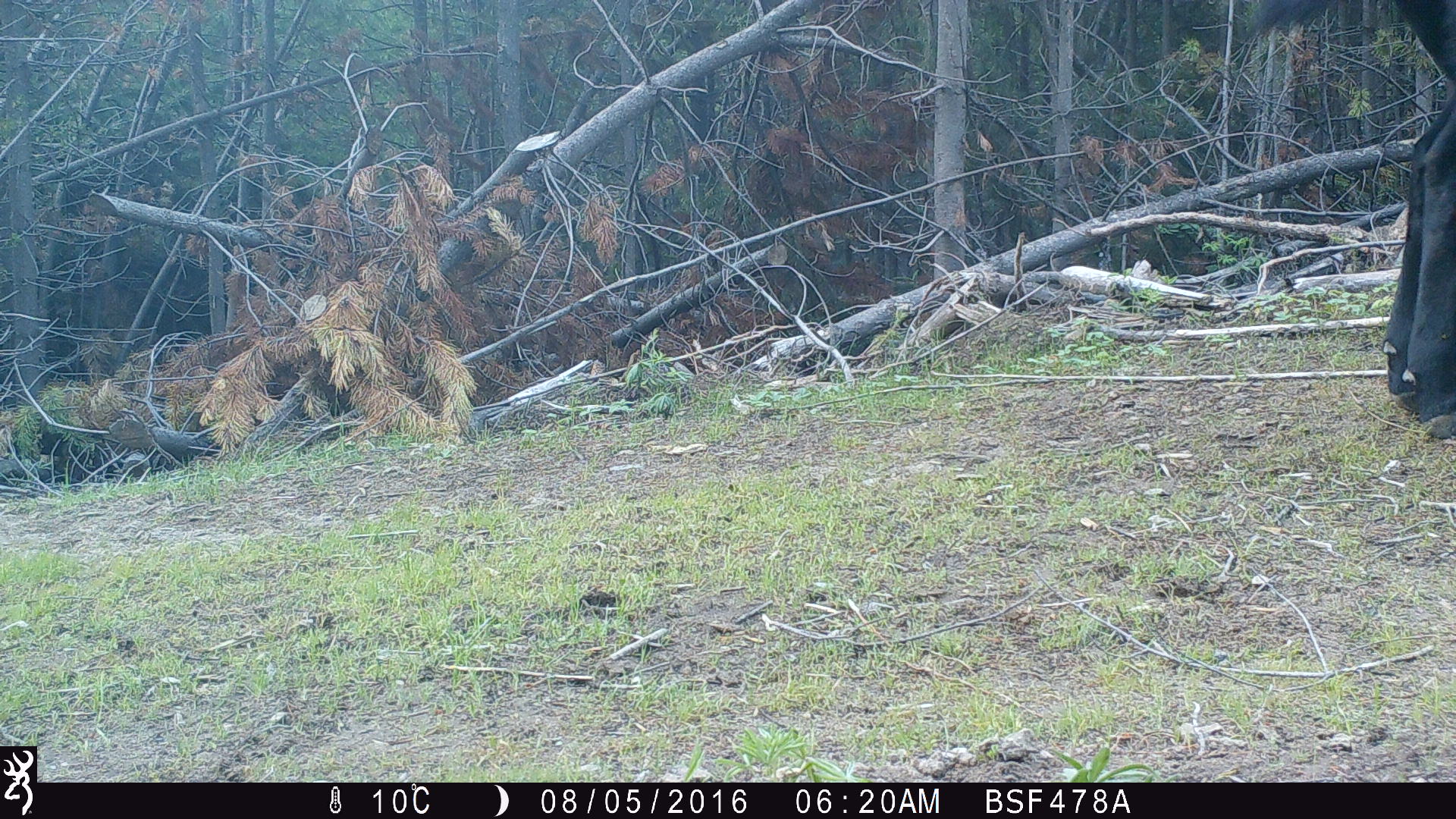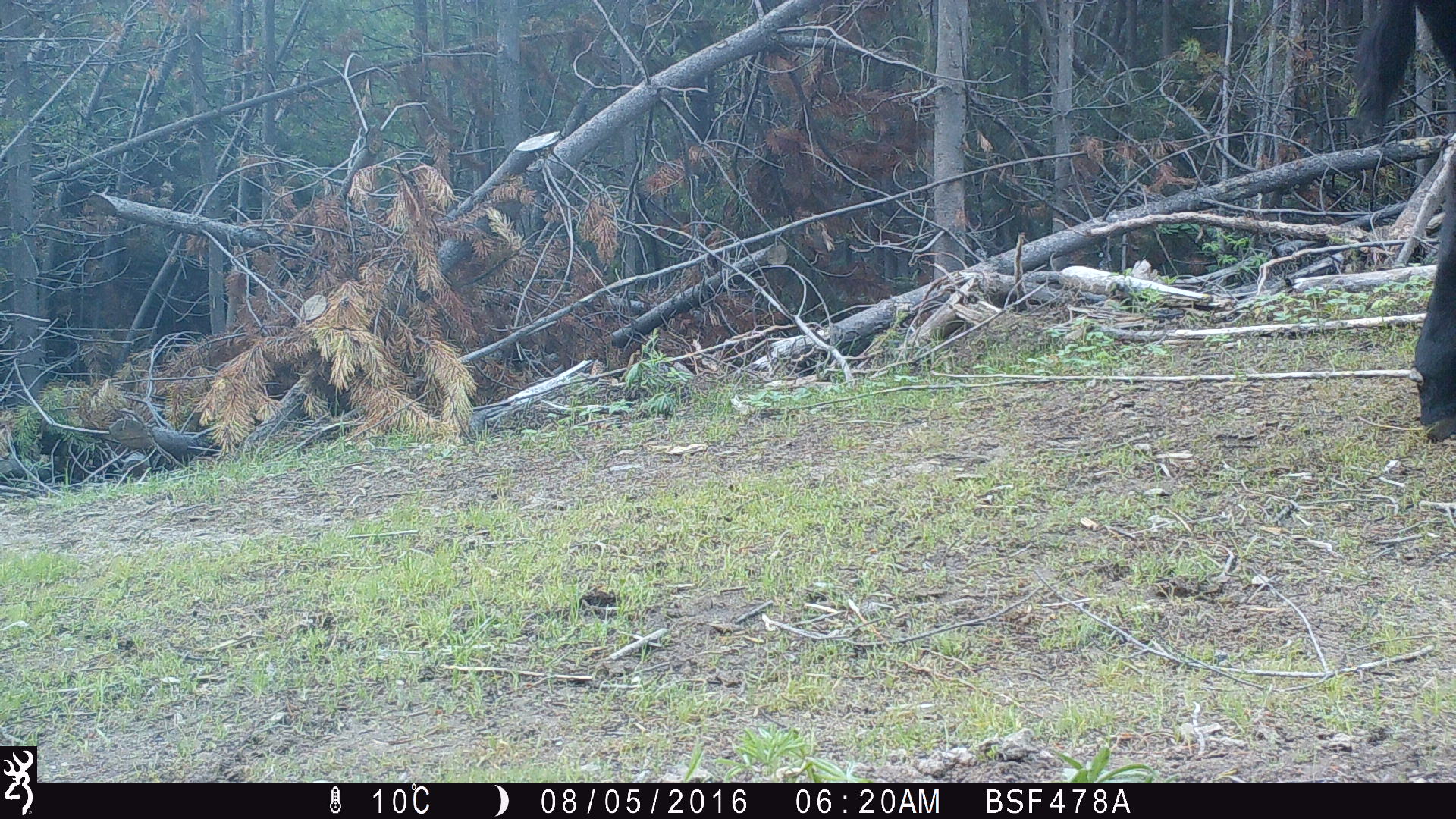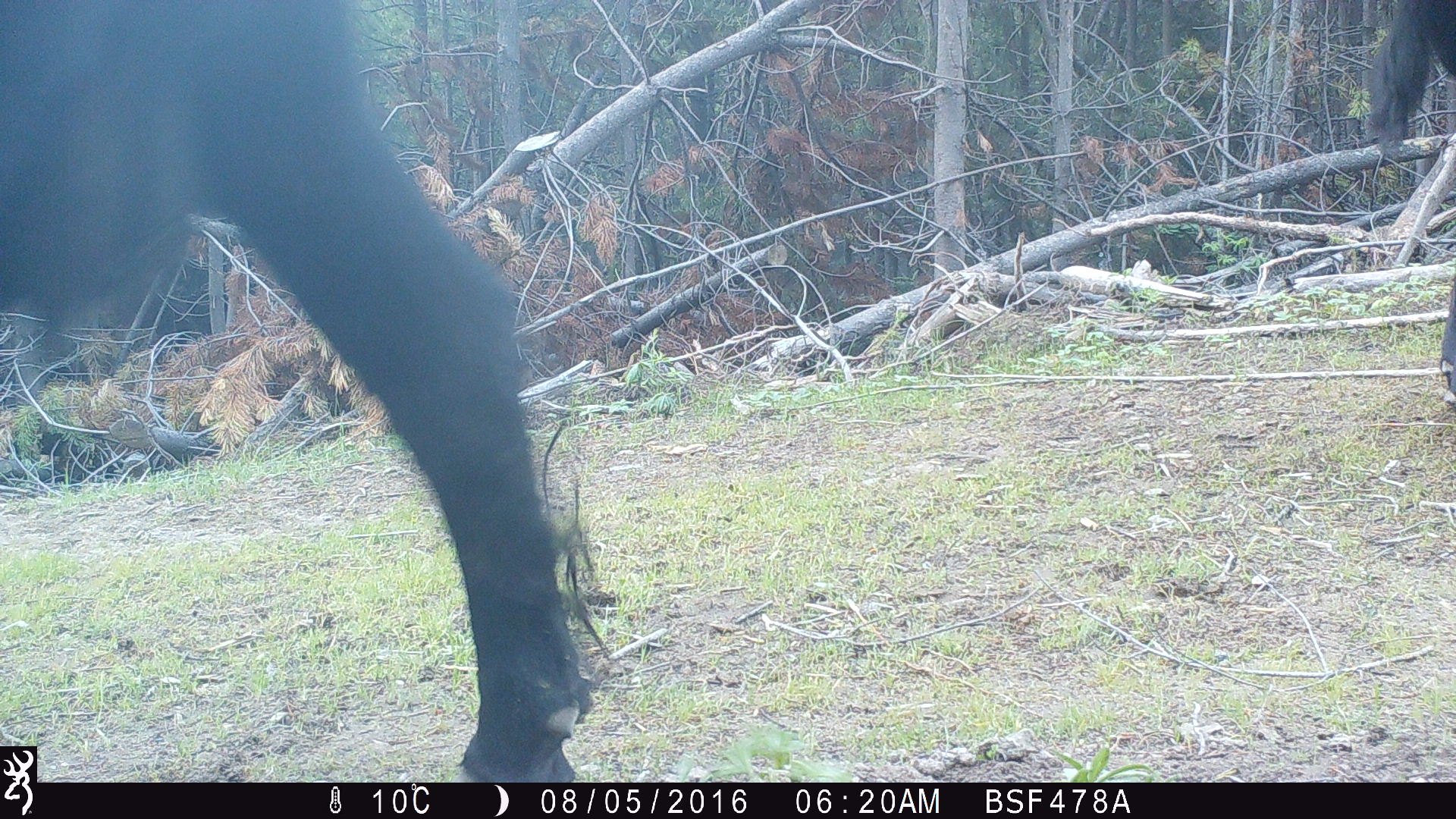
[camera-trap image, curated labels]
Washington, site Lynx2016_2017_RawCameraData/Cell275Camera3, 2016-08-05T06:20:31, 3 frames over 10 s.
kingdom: Animalia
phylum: Chordata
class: Mammalia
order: Artiodactyla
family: Bovidae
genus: Bos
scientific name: Bos taurus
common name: domestic cattle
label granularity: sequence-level